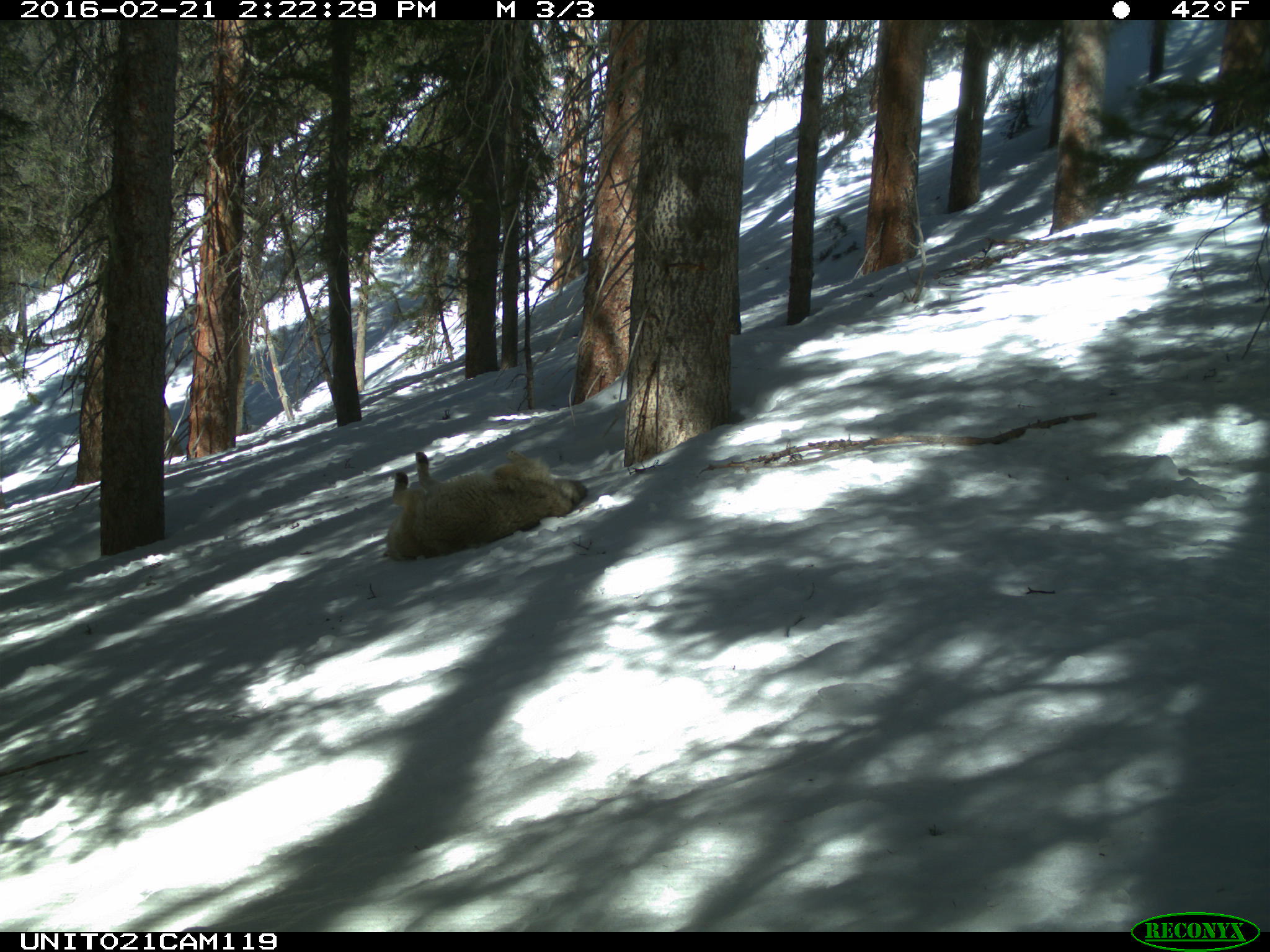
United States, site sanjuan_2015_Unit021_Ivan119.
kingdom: Animalia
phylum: Chordata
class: Mammalia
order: Carnivora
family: Canidae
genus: Canis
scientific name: Canis latrans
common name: coyote